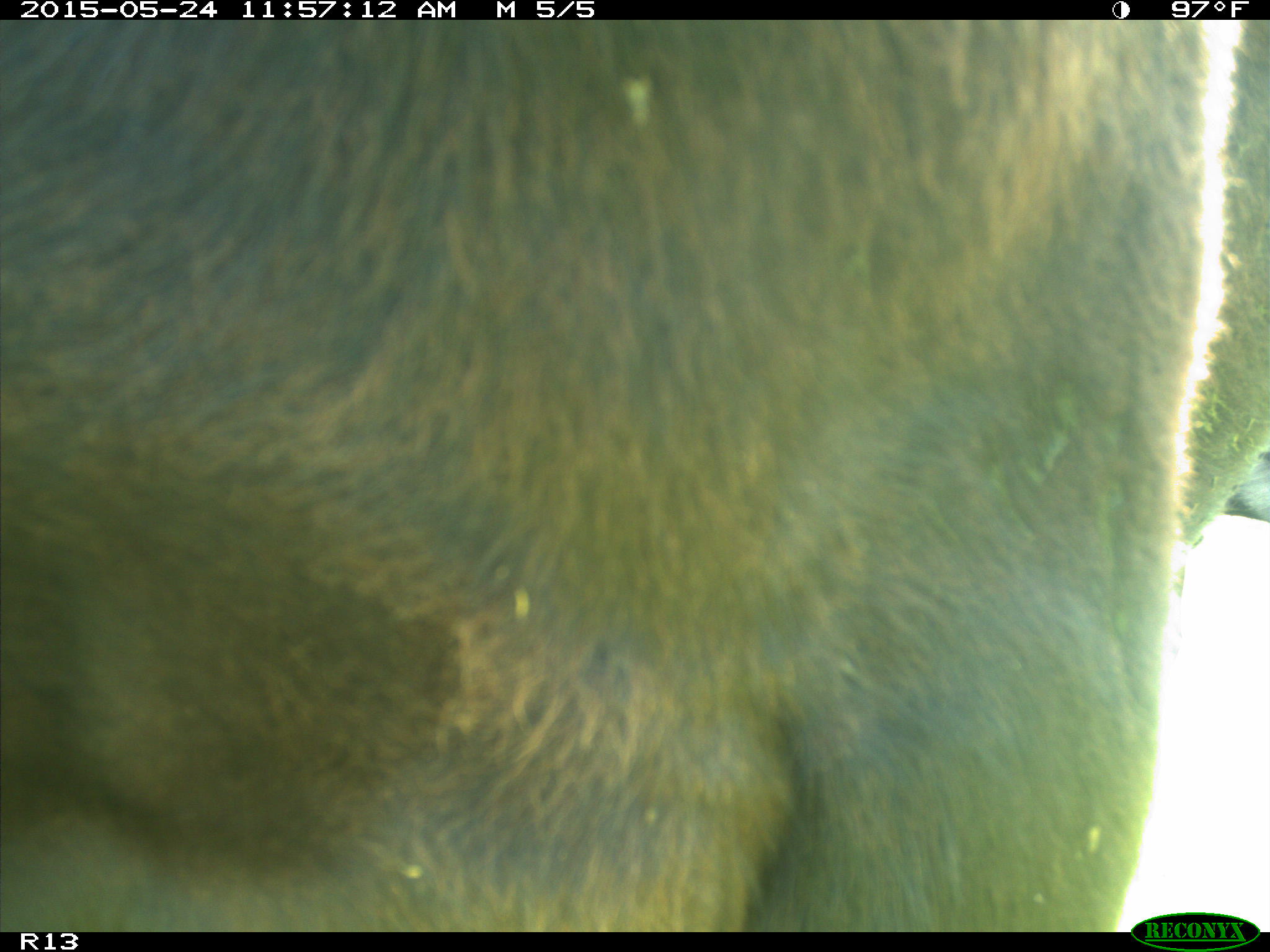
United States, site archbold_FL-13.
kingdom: Animalia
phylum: Chordata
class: Mammalia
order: Artiodactyla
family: Bovidae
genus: Bos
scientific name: Bos taurus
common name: domestic cow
Bos taurus (domestic cow).